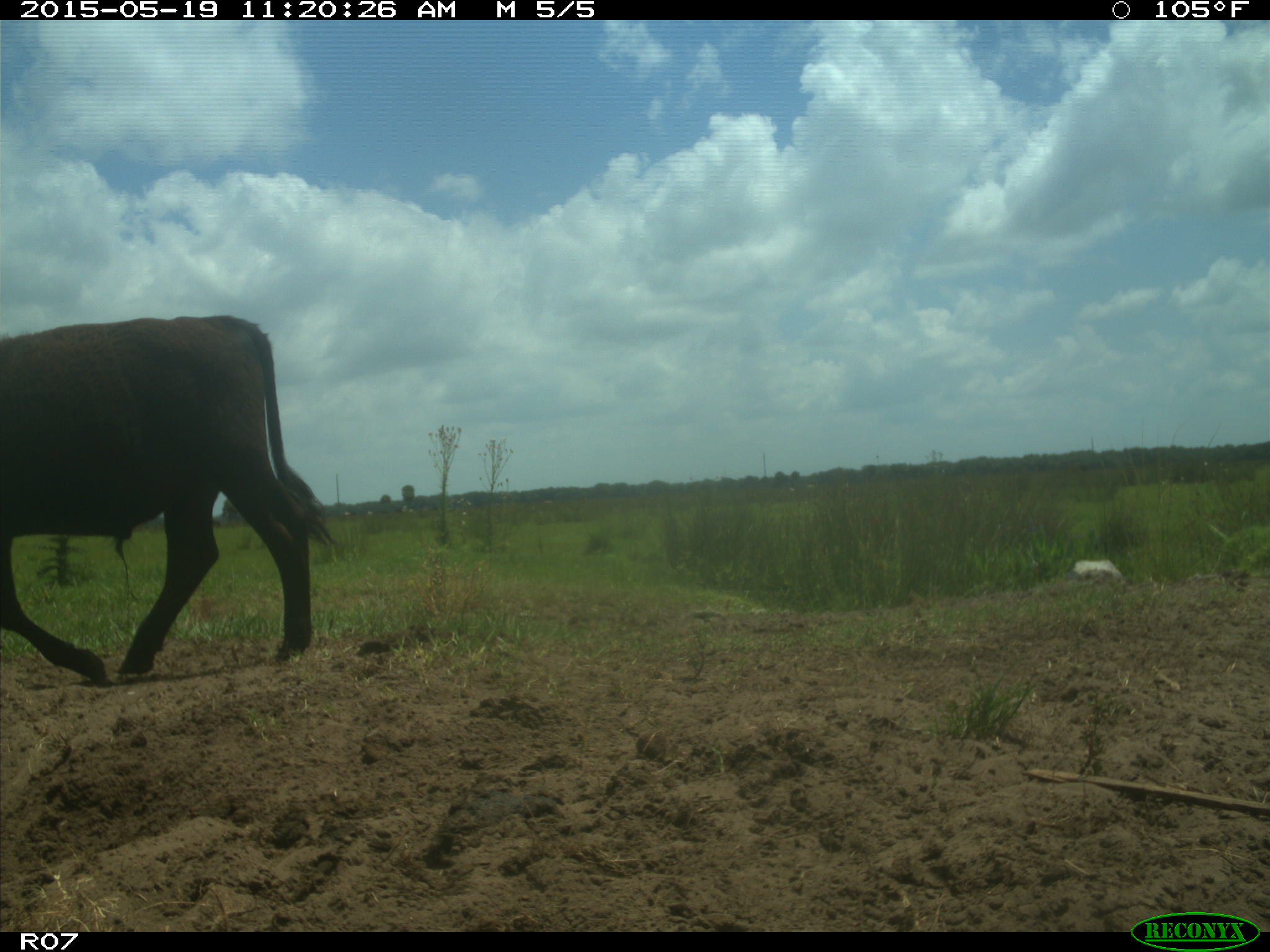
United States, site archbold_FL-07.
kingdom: Animalia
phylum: Chordata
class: Mammalia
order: Artiodactyla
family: Bovidae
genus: Bos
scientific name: Bos taurus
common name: domestic cow